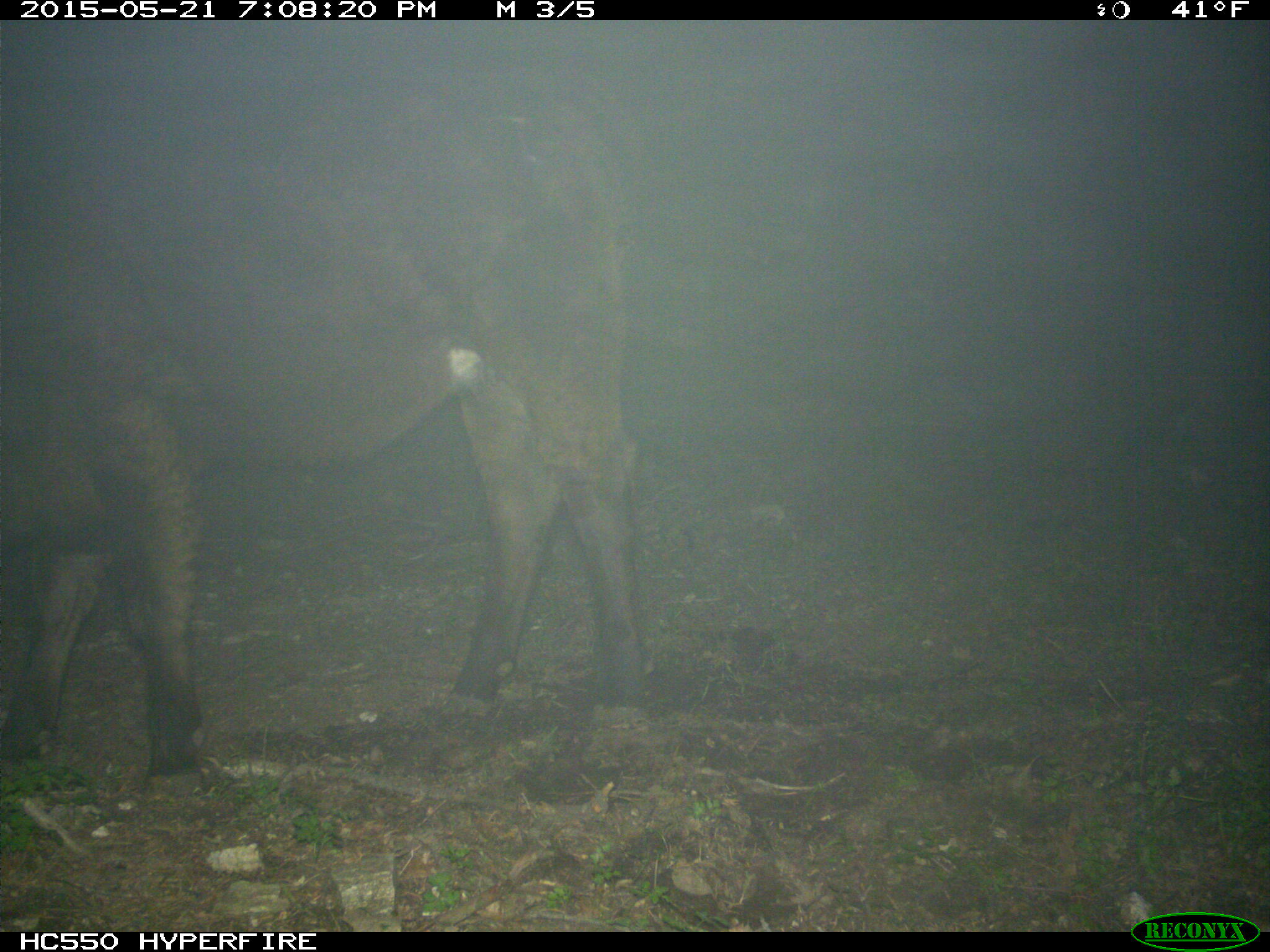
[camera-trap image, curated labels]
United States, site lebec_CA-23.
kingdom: Animalia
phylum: Chordata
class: Mammalia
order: Artiodactyla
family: Bovidae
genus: Bos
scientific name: Bos taurus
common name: domestic cow